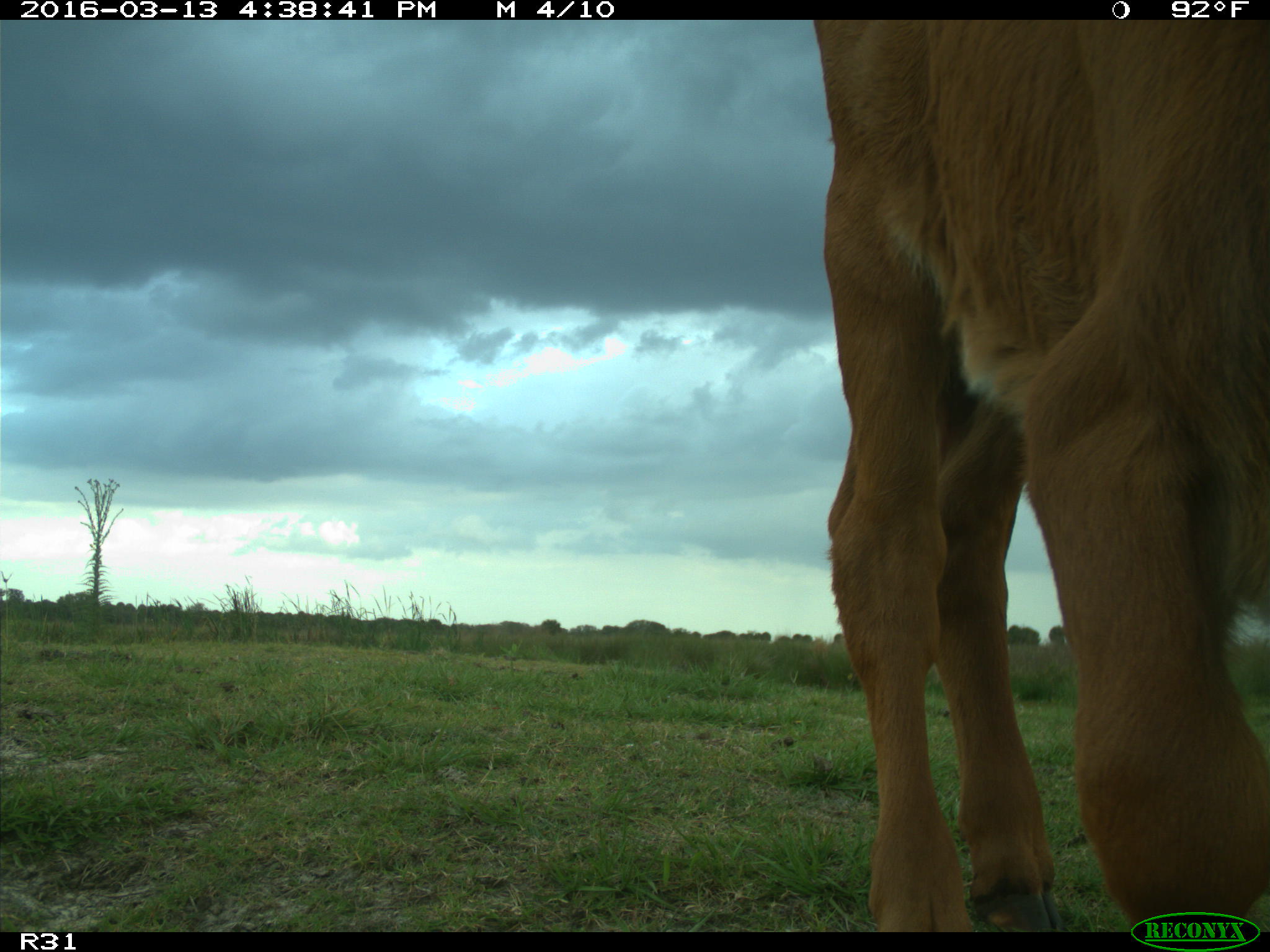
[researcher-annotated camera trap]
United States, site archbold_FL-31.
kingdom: Animalia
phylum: Chordata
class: Mammalia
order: Artiodactyla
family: Bovidae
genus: Bos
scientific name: Bos taurus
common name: domestic cow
Bos taurus (domestic cow).